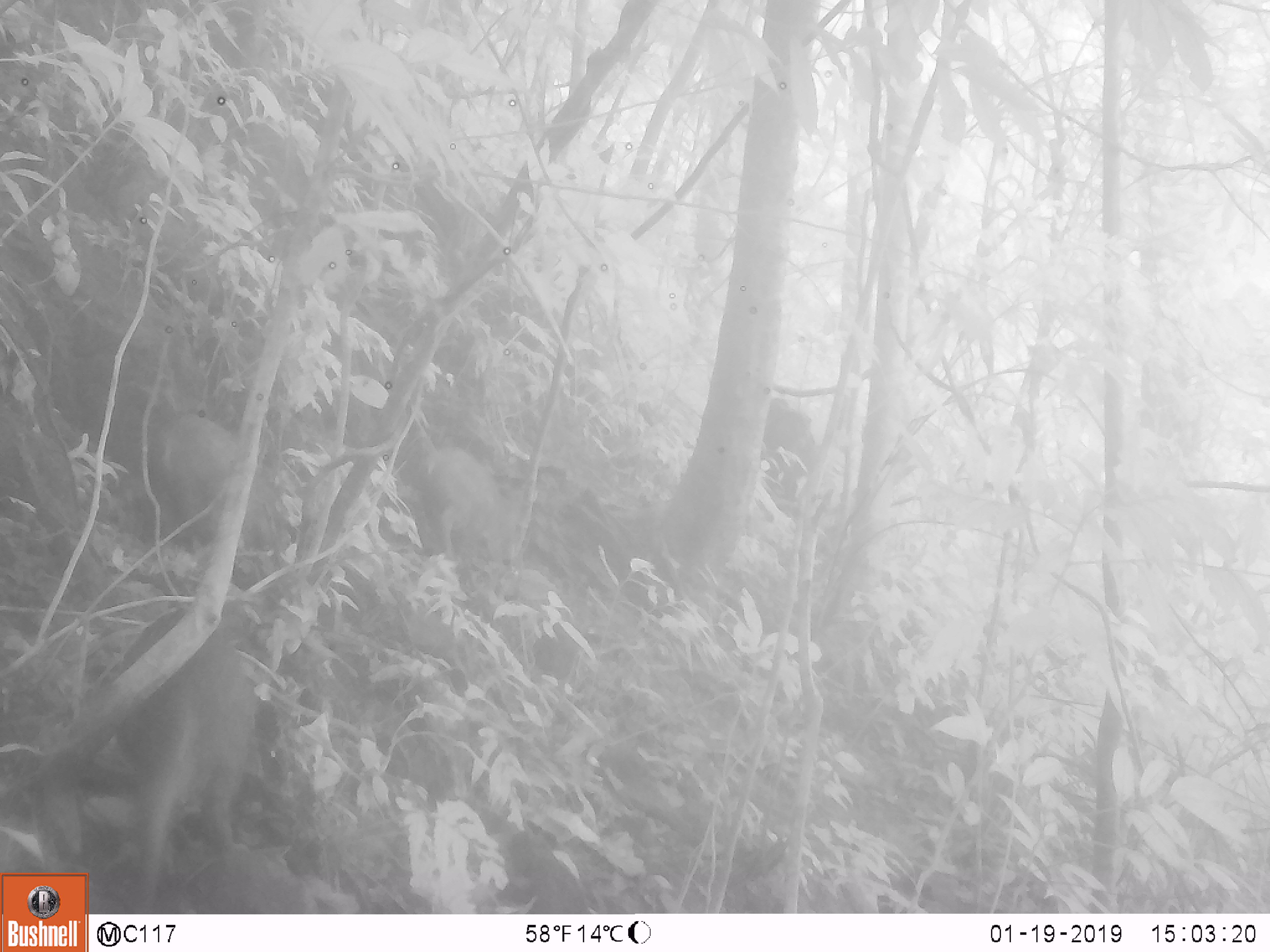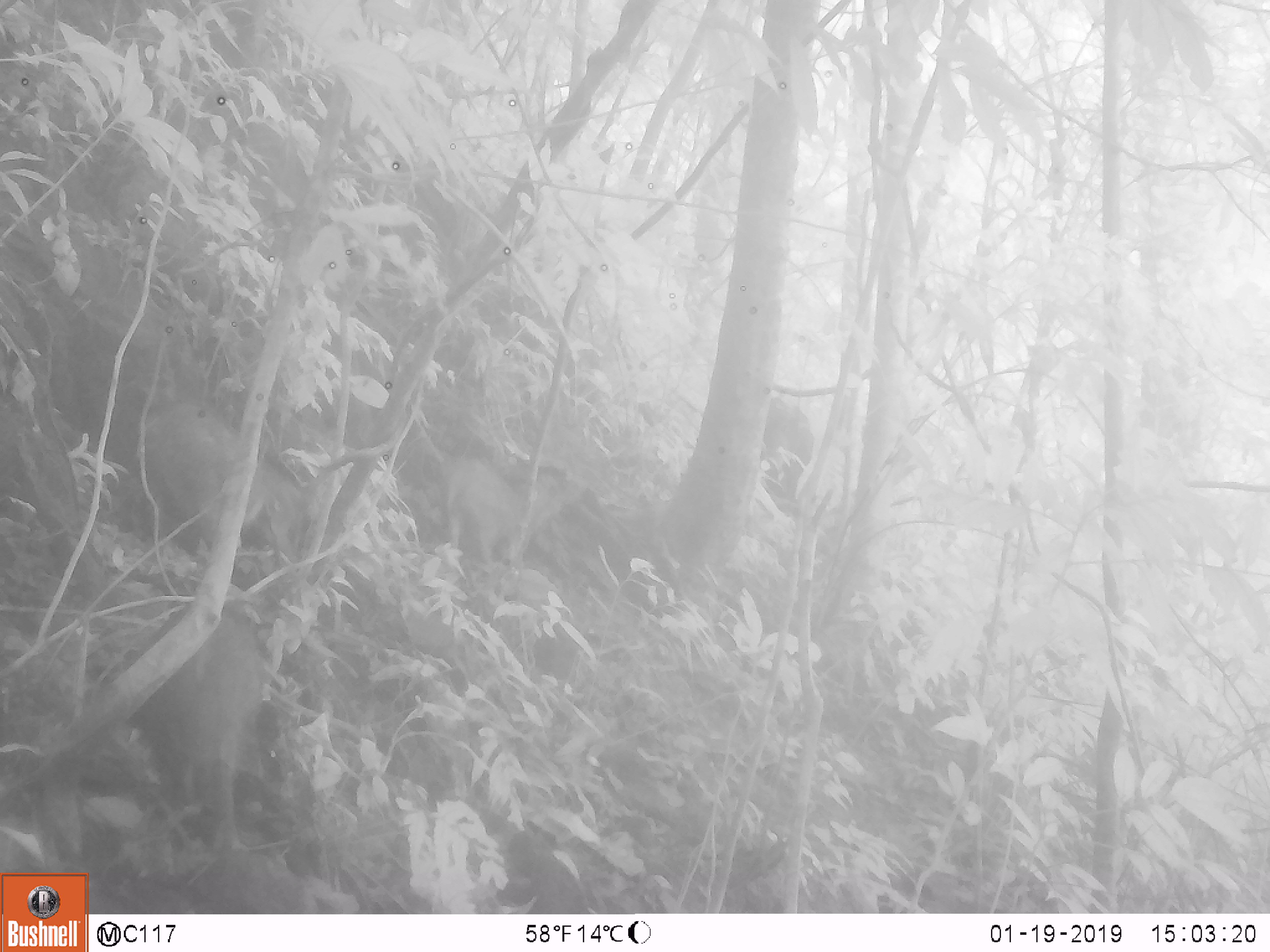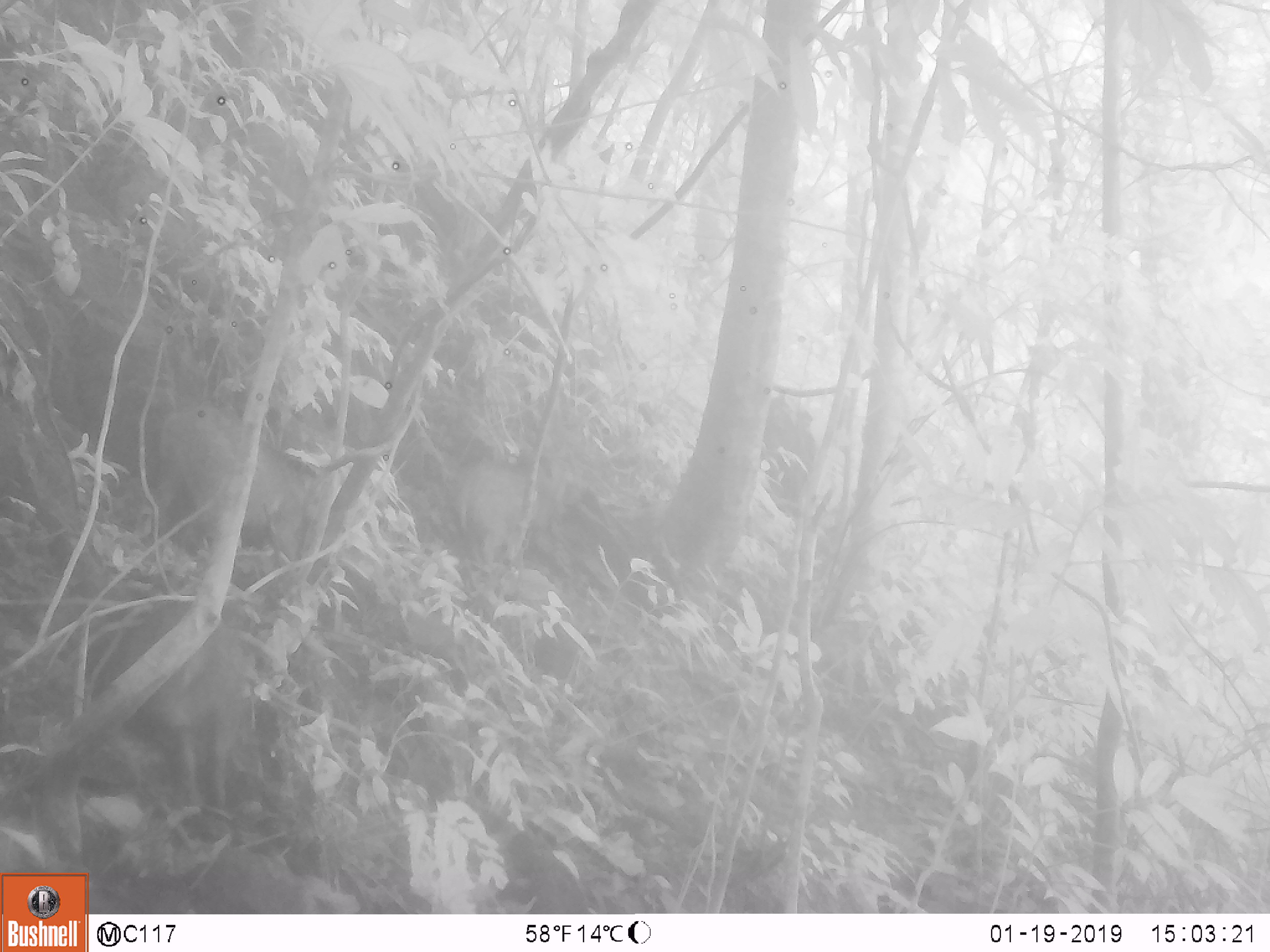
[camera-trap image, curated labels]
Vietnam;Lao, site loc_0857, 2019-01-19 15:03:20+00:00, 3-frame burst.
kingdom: Animalia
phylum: Chordata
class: Mammalia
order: Artiodactyla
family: Suidae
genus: Sus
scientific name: Sus scrofa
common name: eurasian wild pig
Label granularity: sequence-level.